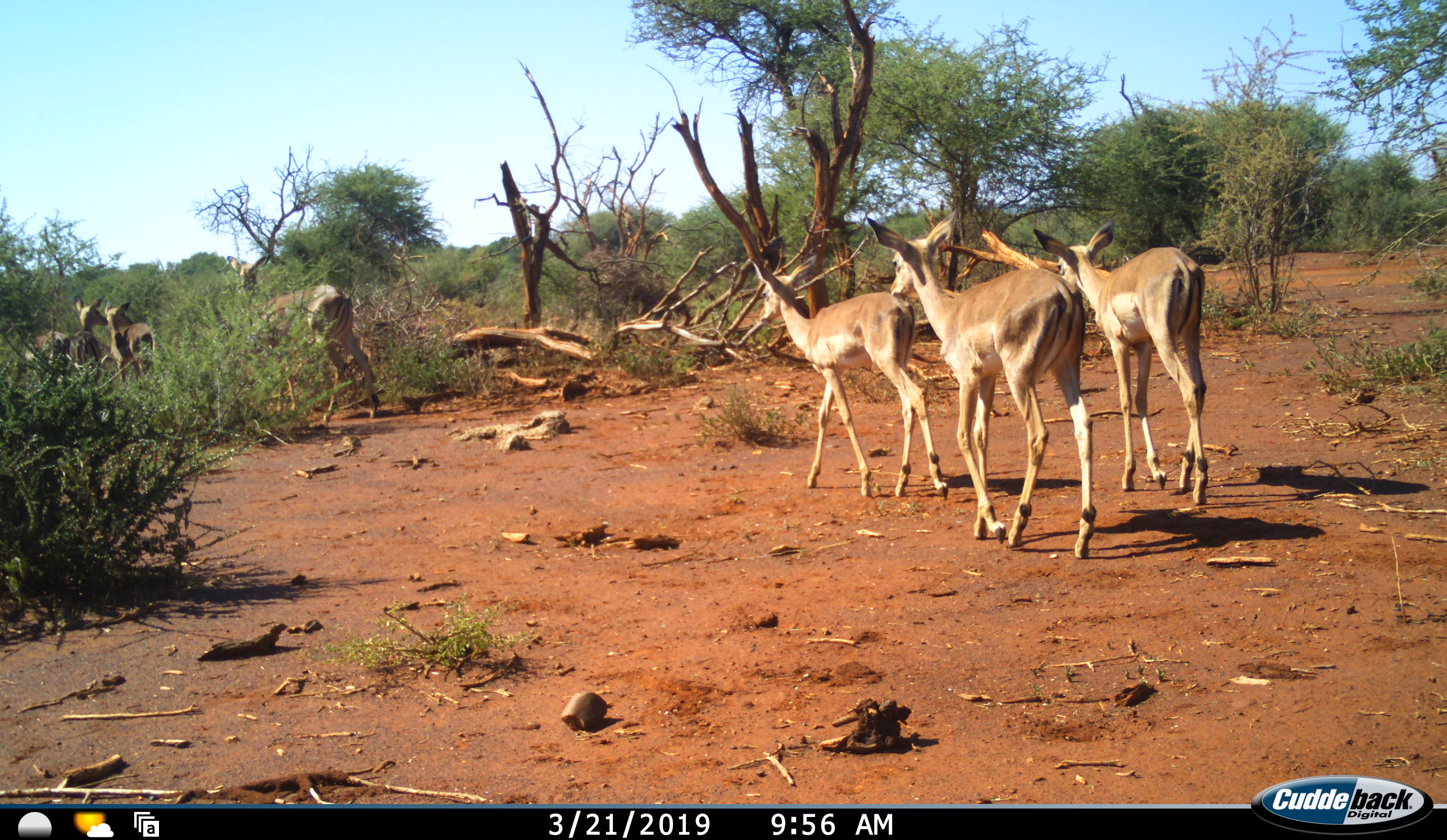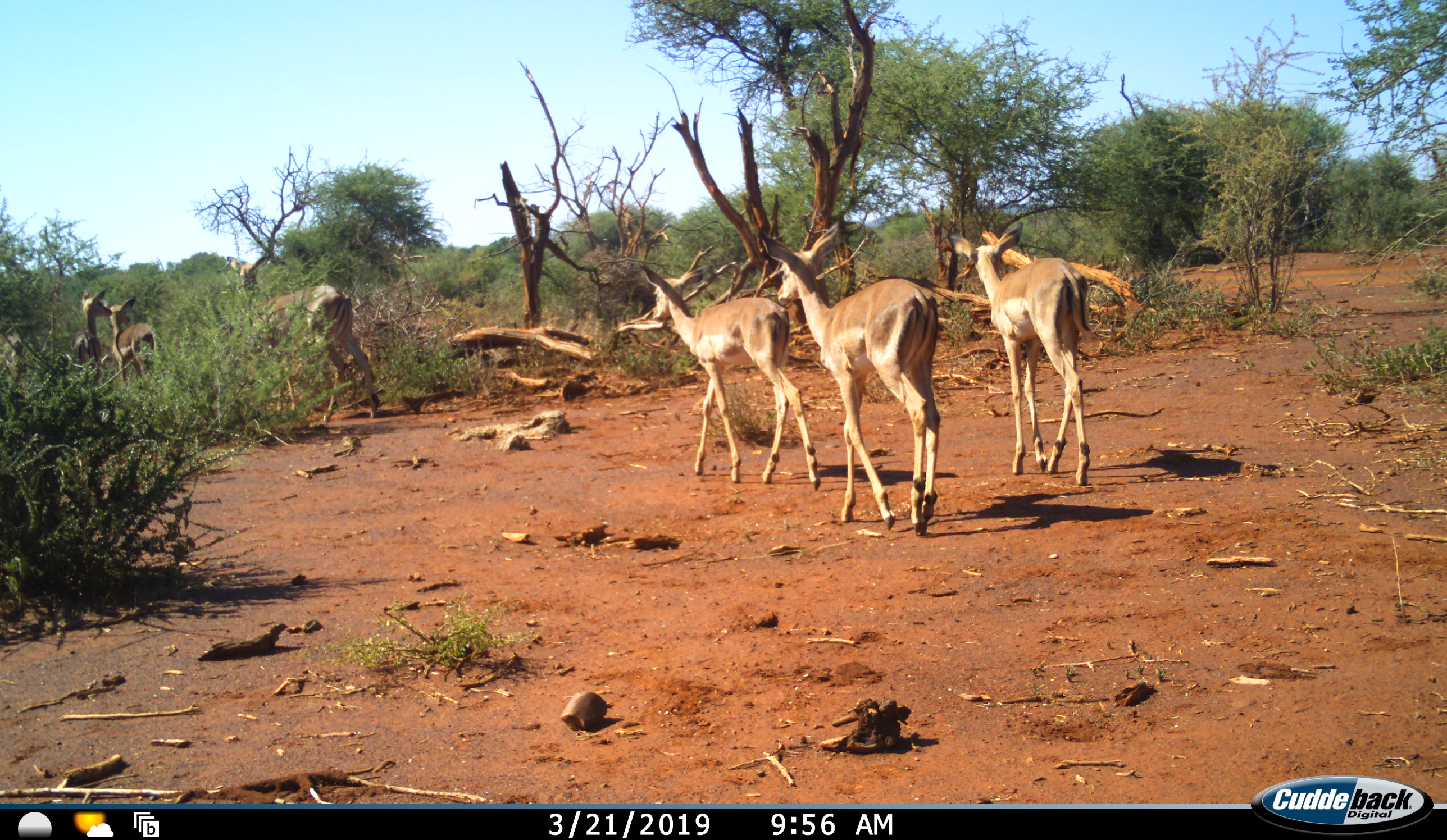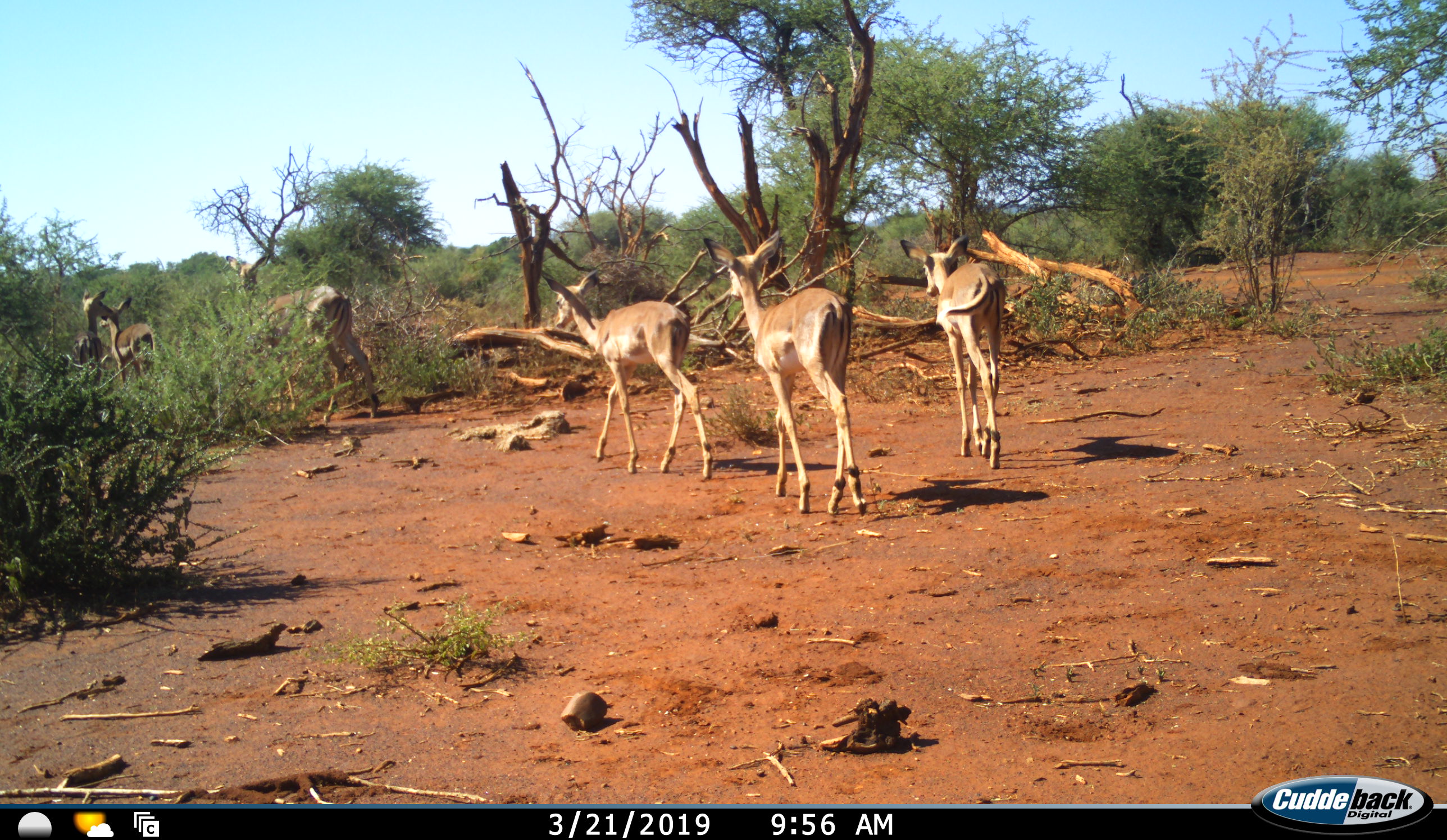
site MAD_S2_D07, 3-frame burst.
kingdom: Animalia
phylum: Chordata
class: Mammalia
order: Artiodactyla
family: Bovidae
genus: Aepyceros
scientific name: Aepyceros melampus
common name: impala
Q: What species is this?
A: Impala (Aepyceros melampus).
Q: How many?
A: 6.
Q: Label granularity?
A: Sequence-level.